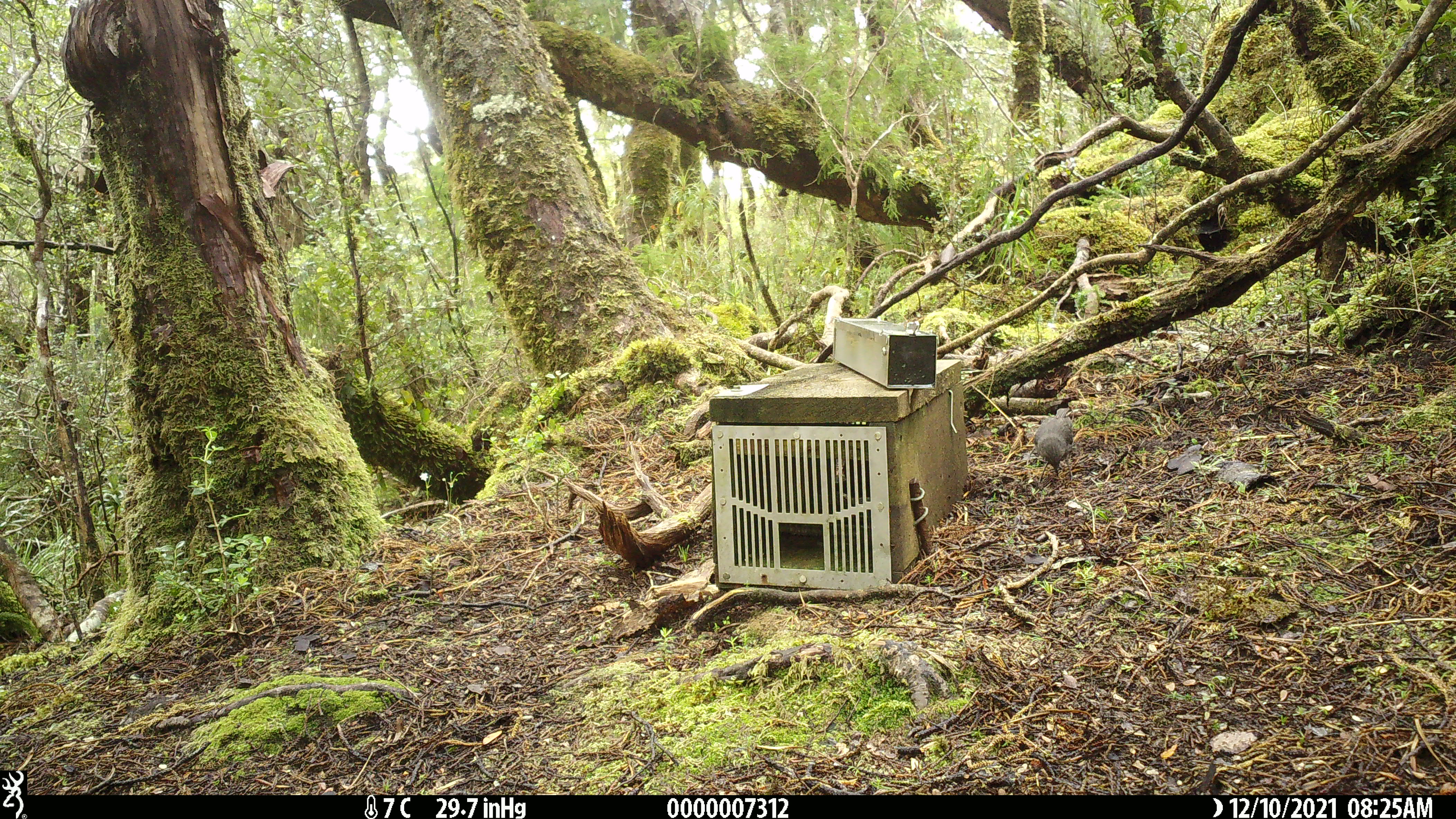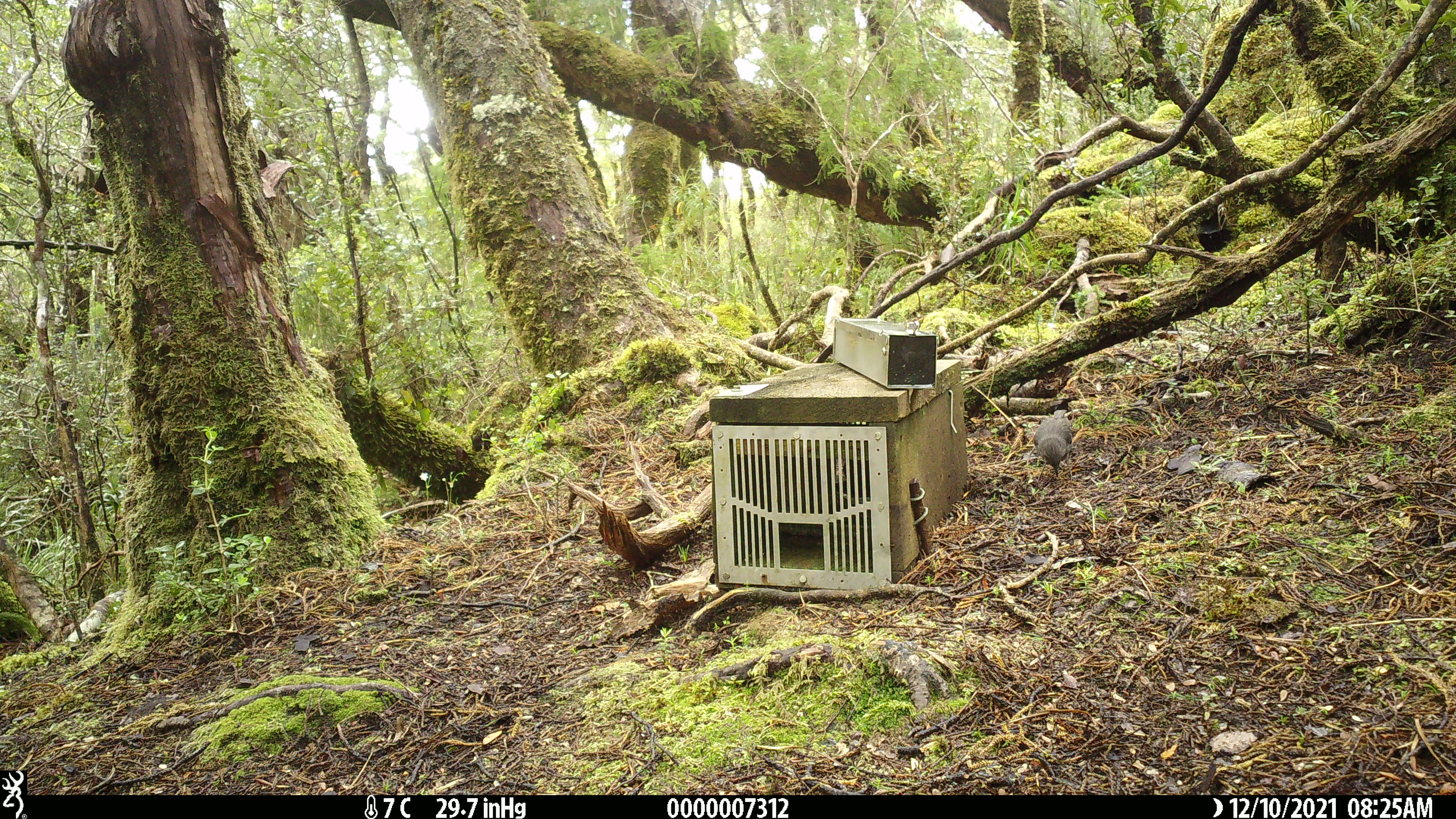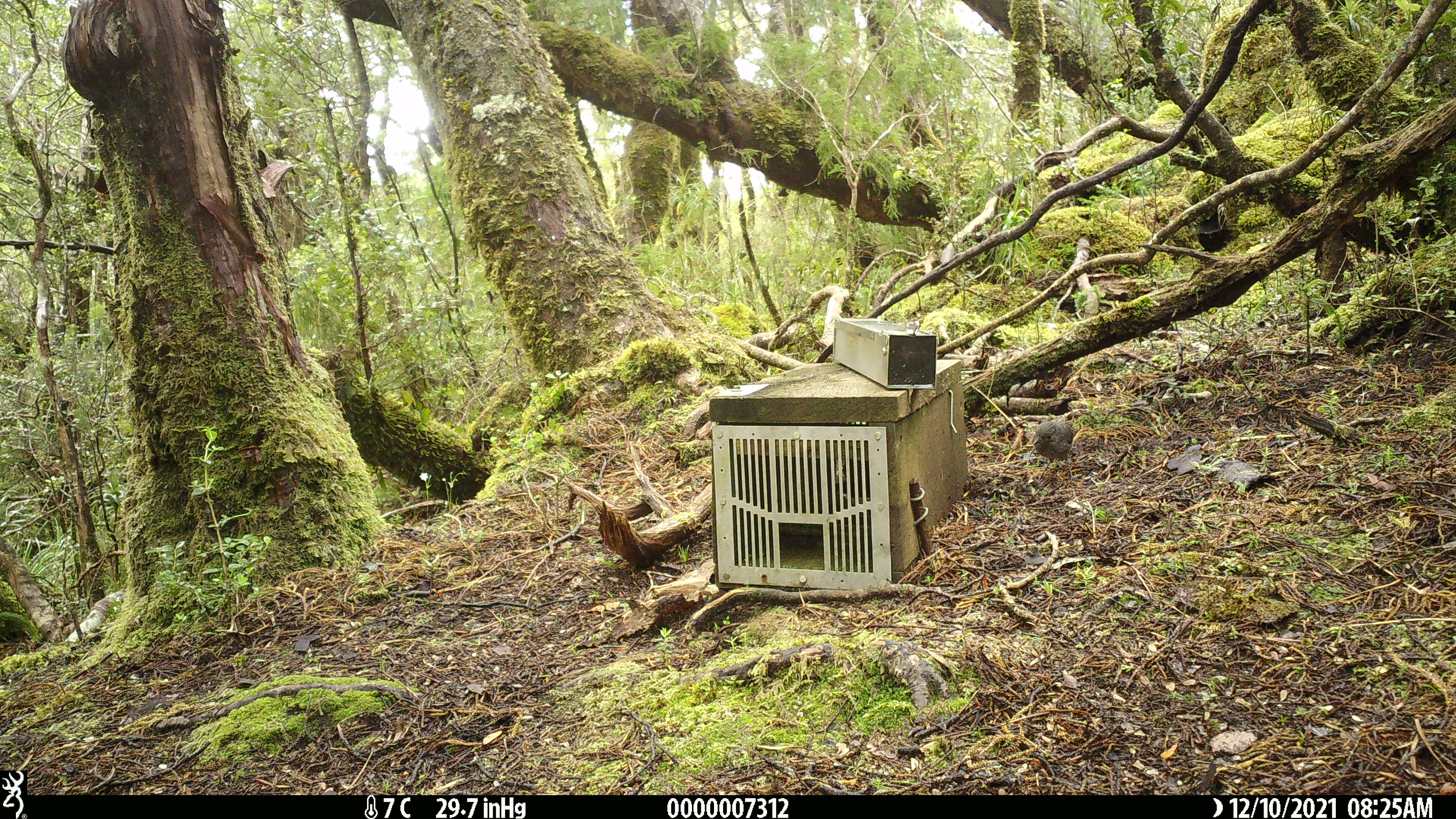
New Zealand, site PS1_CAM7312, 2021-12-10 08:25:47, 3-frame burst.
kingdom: Animalia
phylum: Chordata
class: Aves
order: Passeriformes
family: Petroicidae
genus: Petroica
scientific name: Petroica australis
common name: new zealand robin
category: robin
Robin (new zealand robin) (Petroica australis).